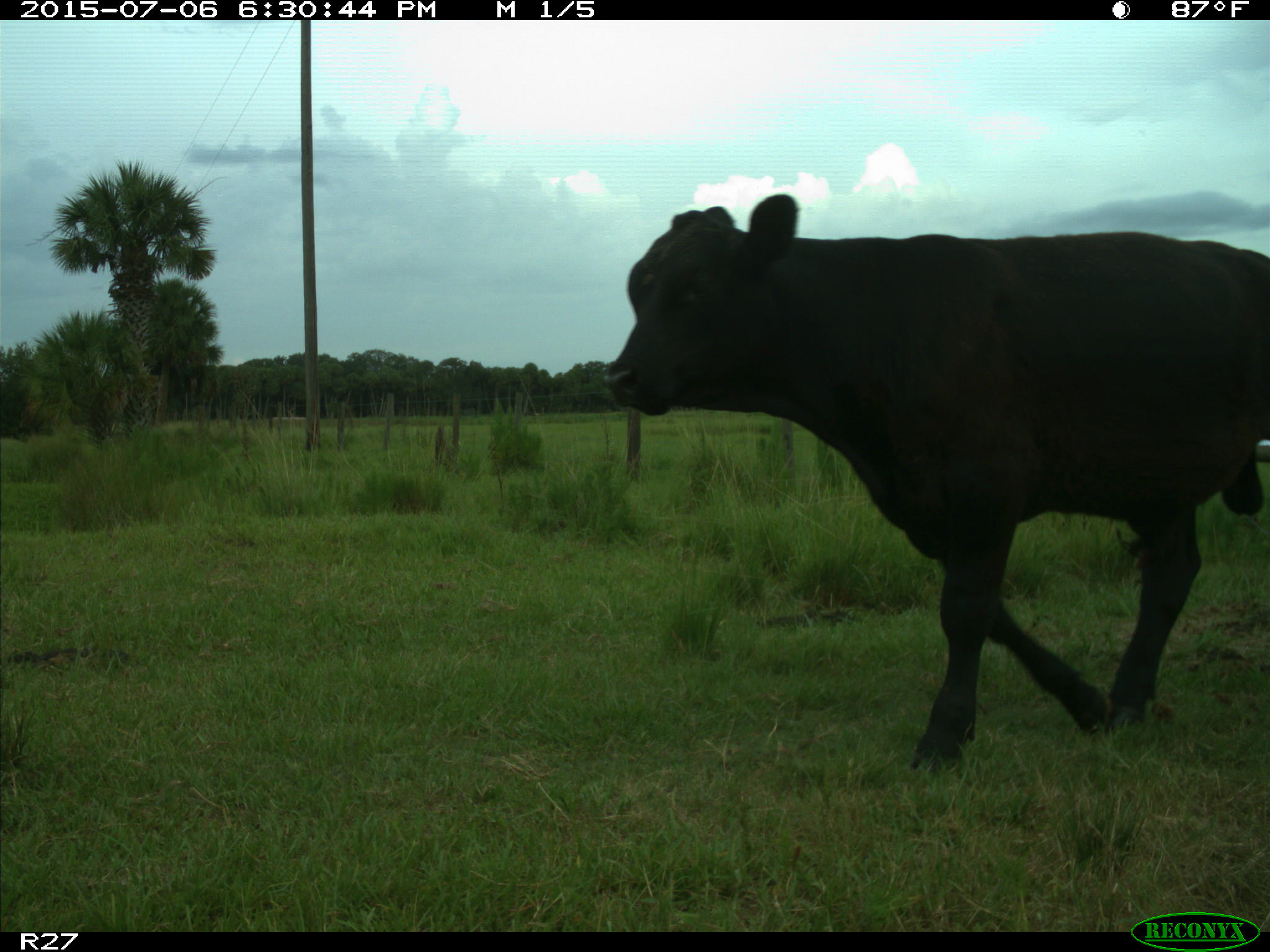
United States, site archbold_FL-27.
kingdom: Animalia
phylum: Chordata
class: Mammalia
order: Artiodactyla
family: Bovidae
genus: Bos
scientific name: Bos taurus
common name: domestic cow